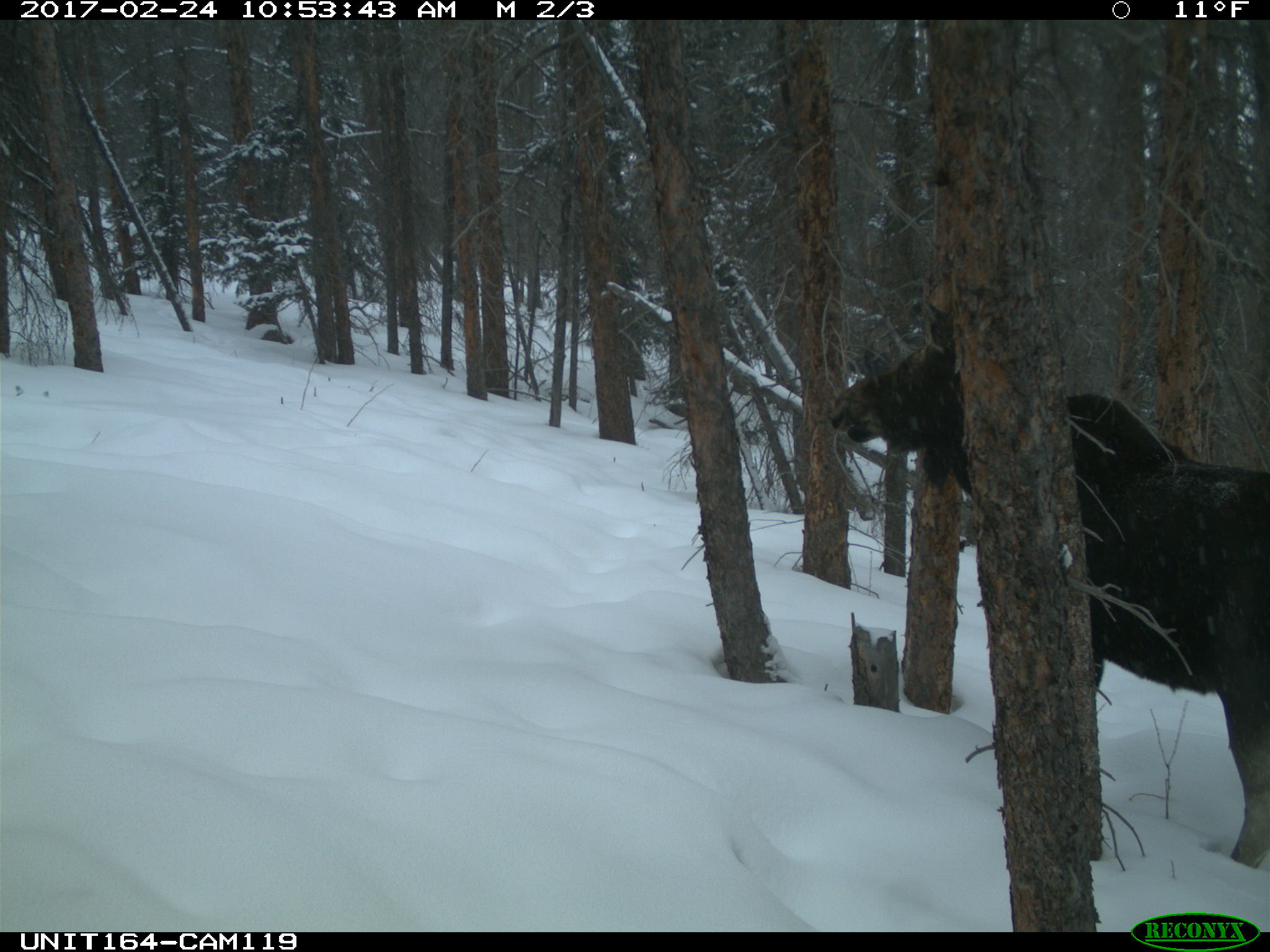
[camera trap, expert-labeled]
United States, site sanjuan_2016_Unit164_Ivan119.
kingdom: Animalia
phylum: Chordata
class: Mammalia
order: Artiodactyla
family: Cervidae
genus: Alces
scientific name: Alces alces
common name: moose